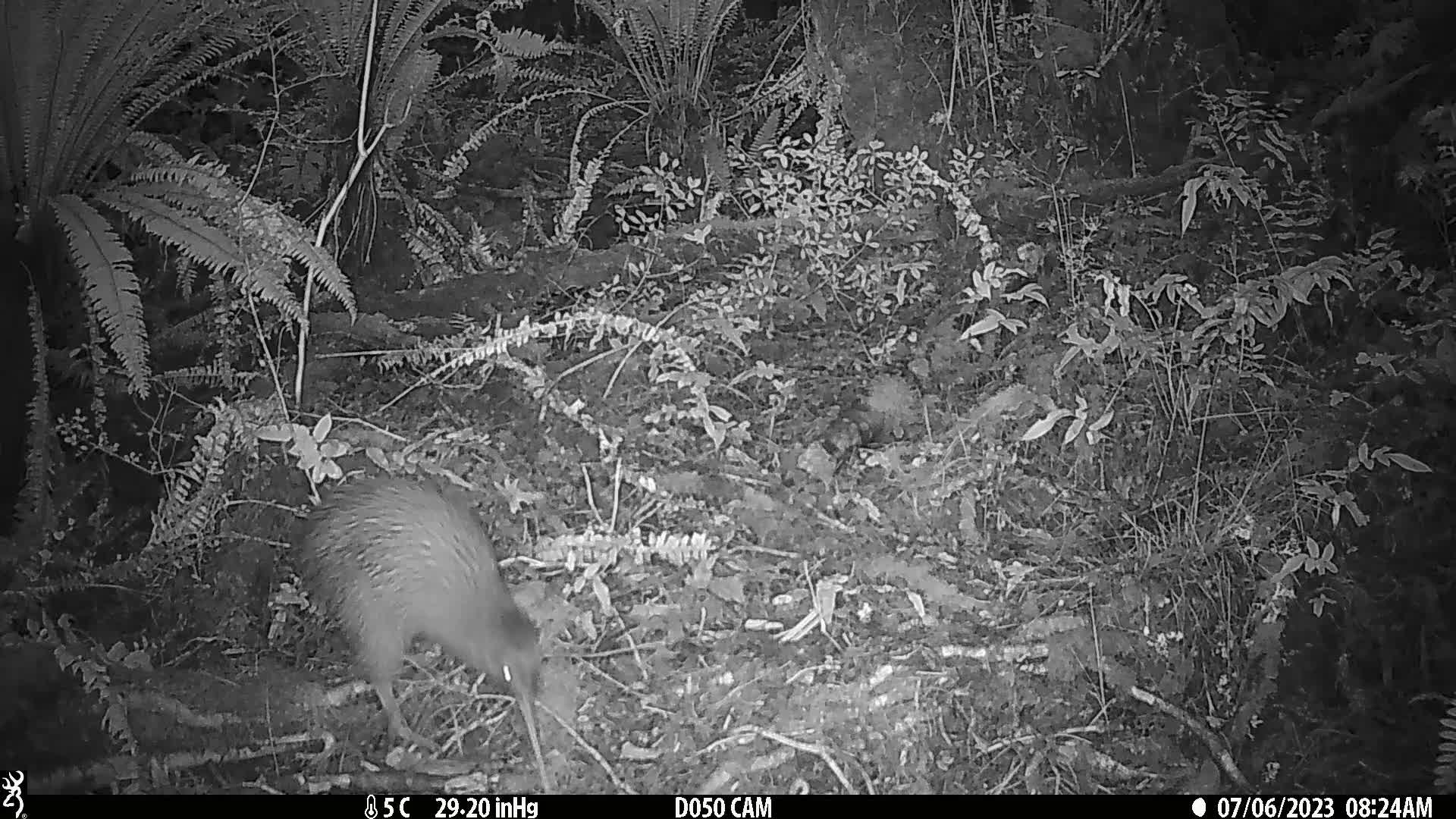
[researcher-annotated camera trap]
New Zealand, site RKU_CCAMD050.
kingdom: Animalia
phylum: Chordata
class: Aves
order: Apterygiformes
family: Apterygidae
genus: Apteryx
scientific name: Apteryx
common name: kiwi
Kiwi (Apteryx).